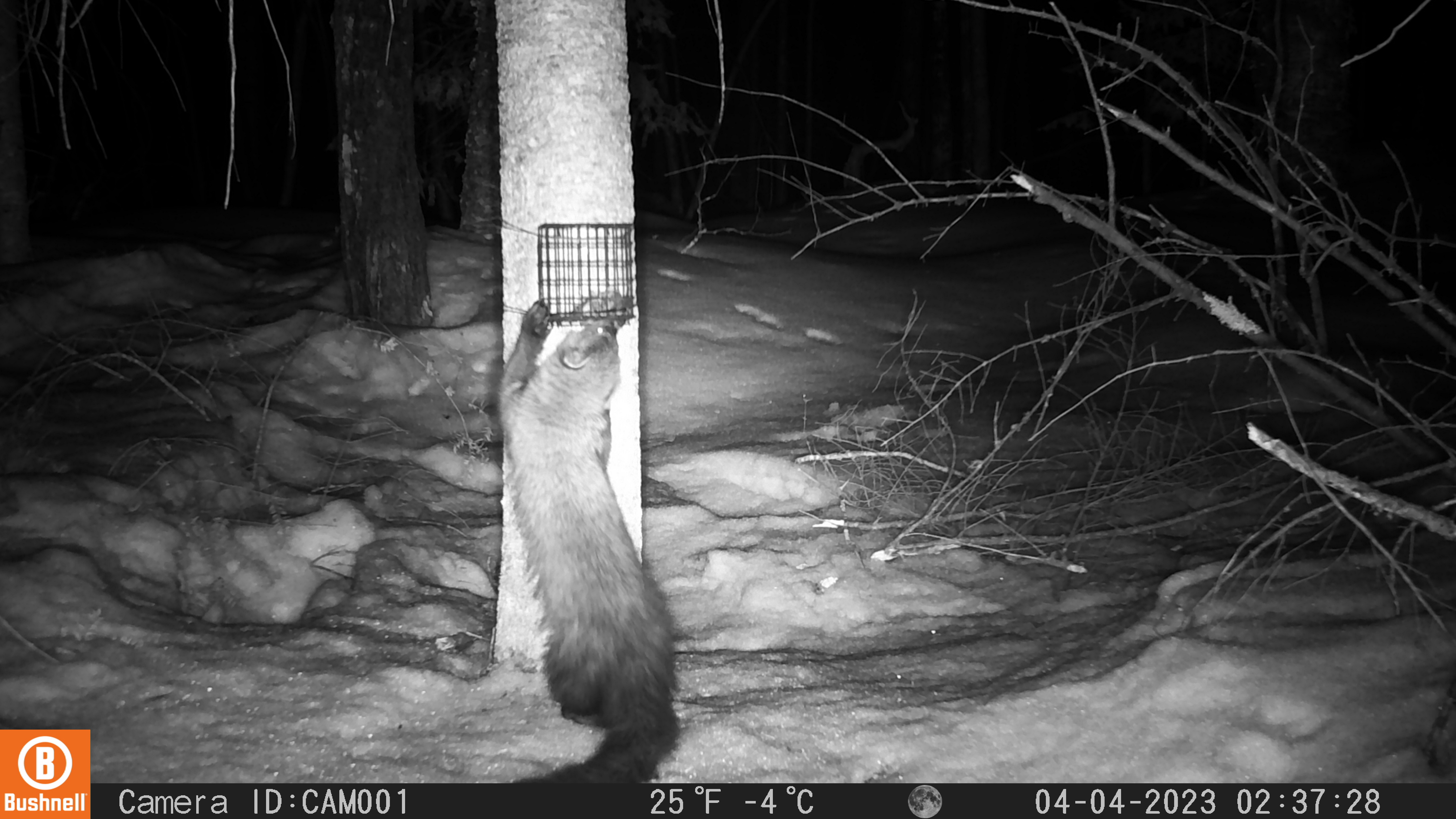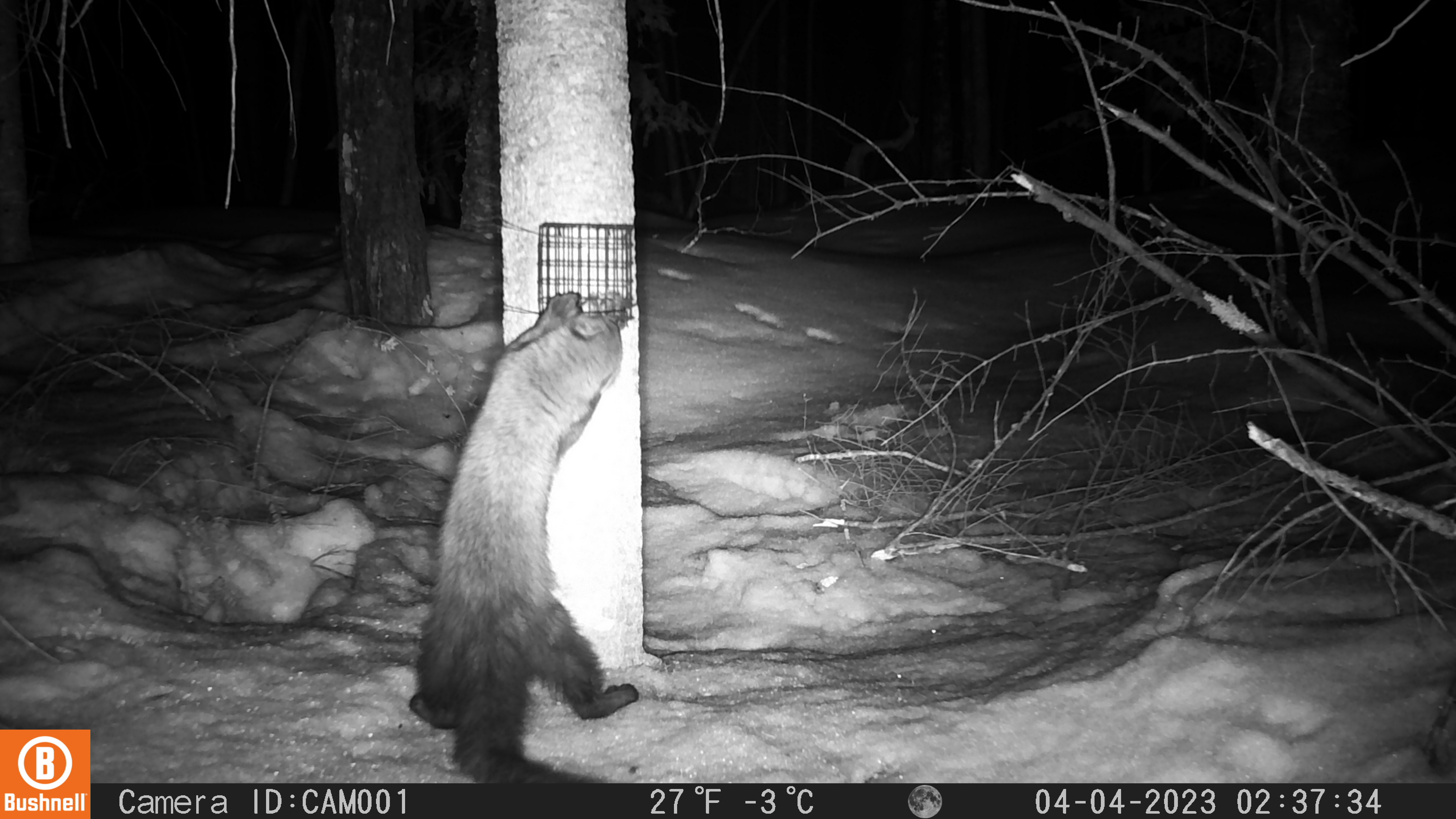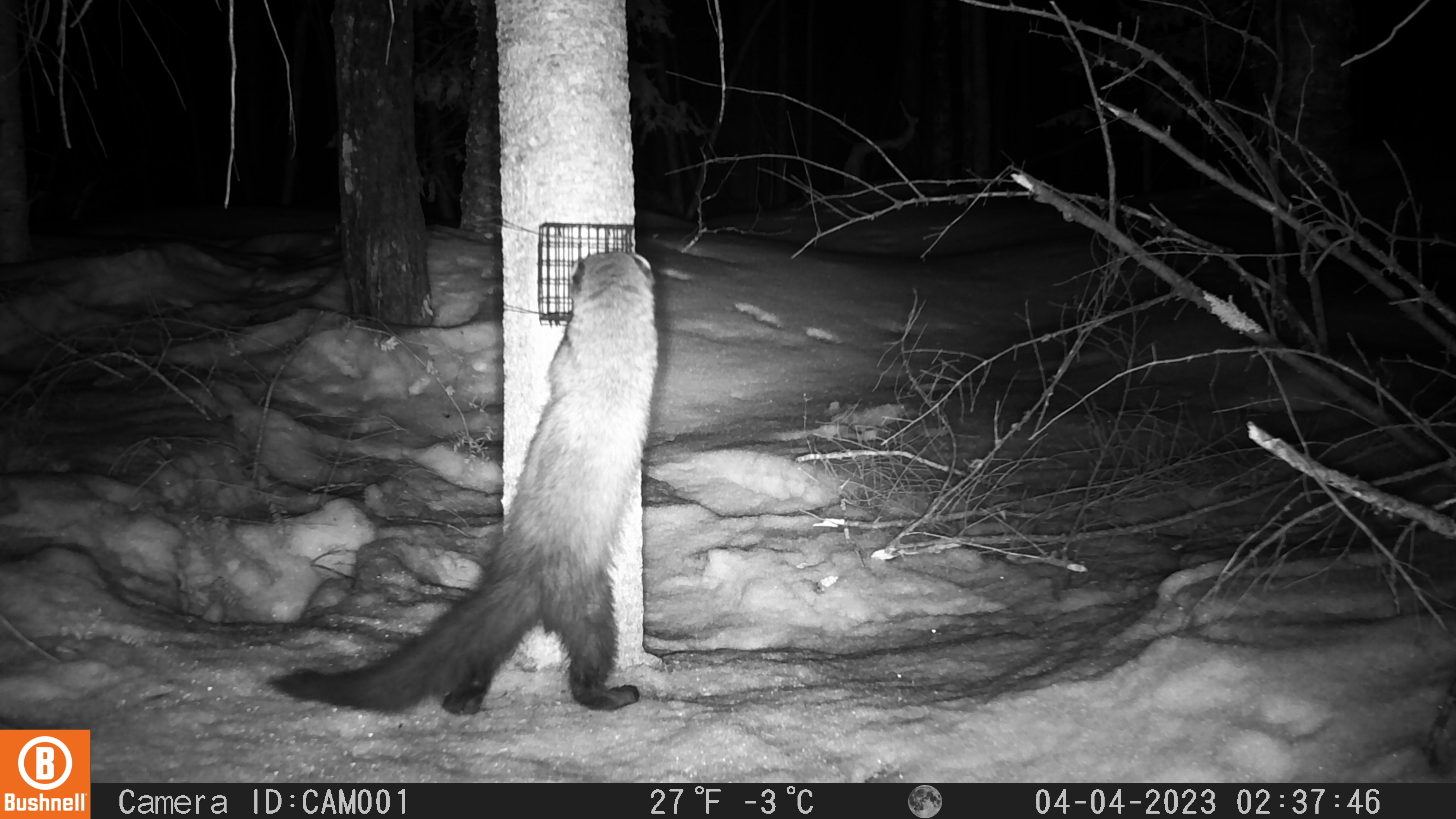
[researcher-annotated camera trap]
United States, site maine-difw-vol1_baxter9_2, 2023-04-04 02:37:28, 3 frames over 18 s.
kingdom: Animalia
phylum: Chordata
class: Mammalia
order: Carnivora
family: Mustelidae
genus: Martes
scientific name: Martes americana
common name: american marten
American marten (Martes americana).